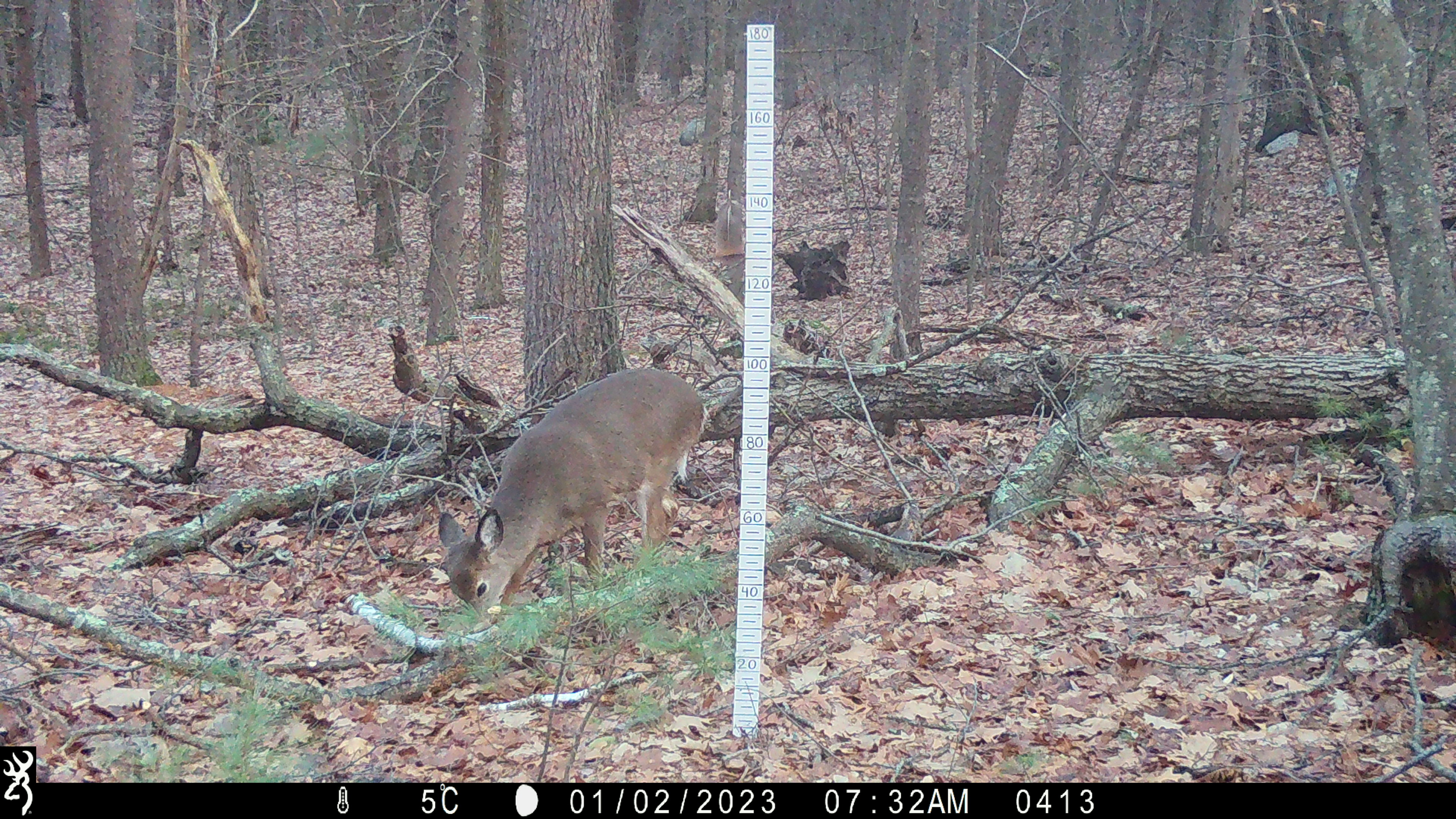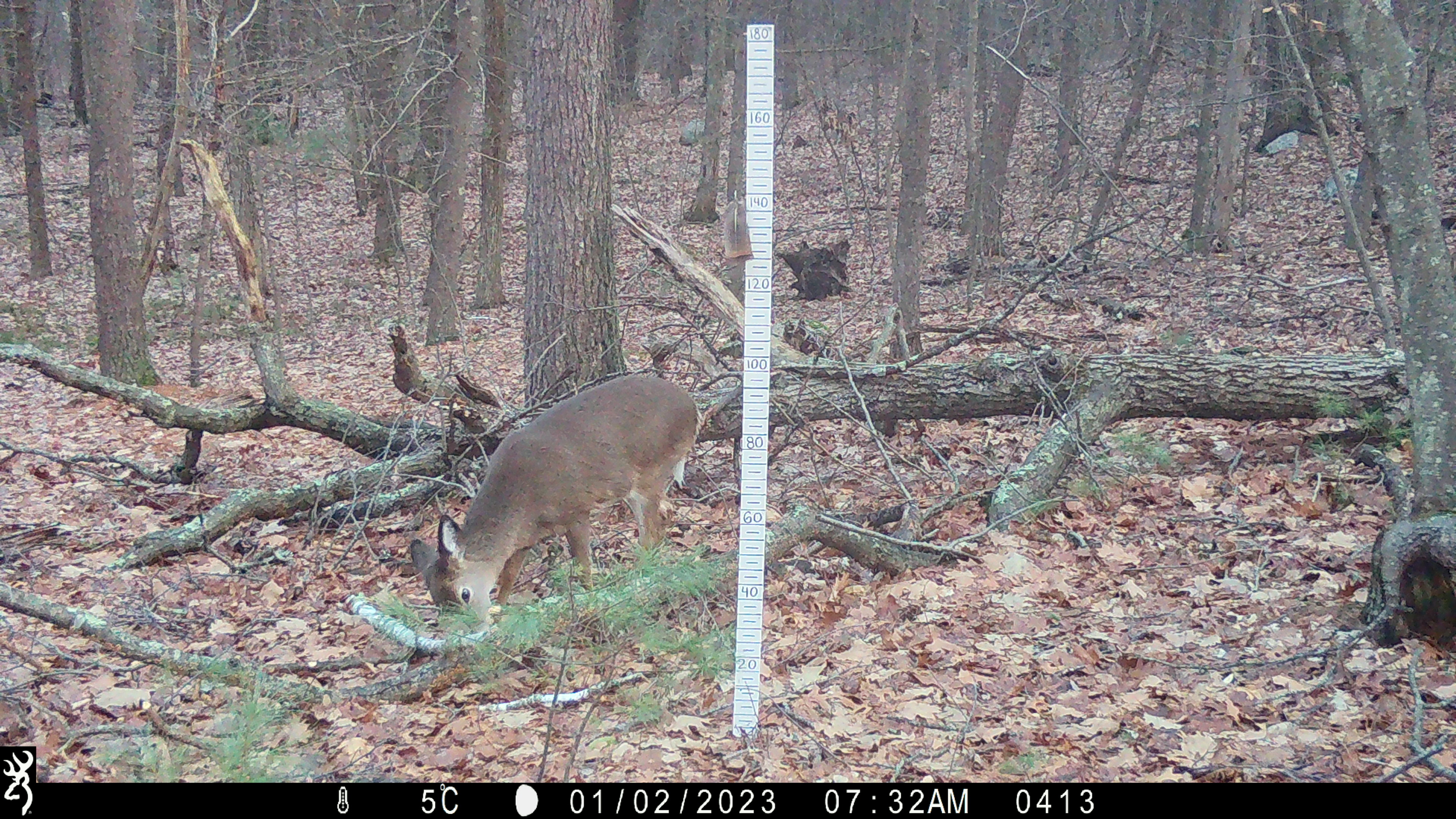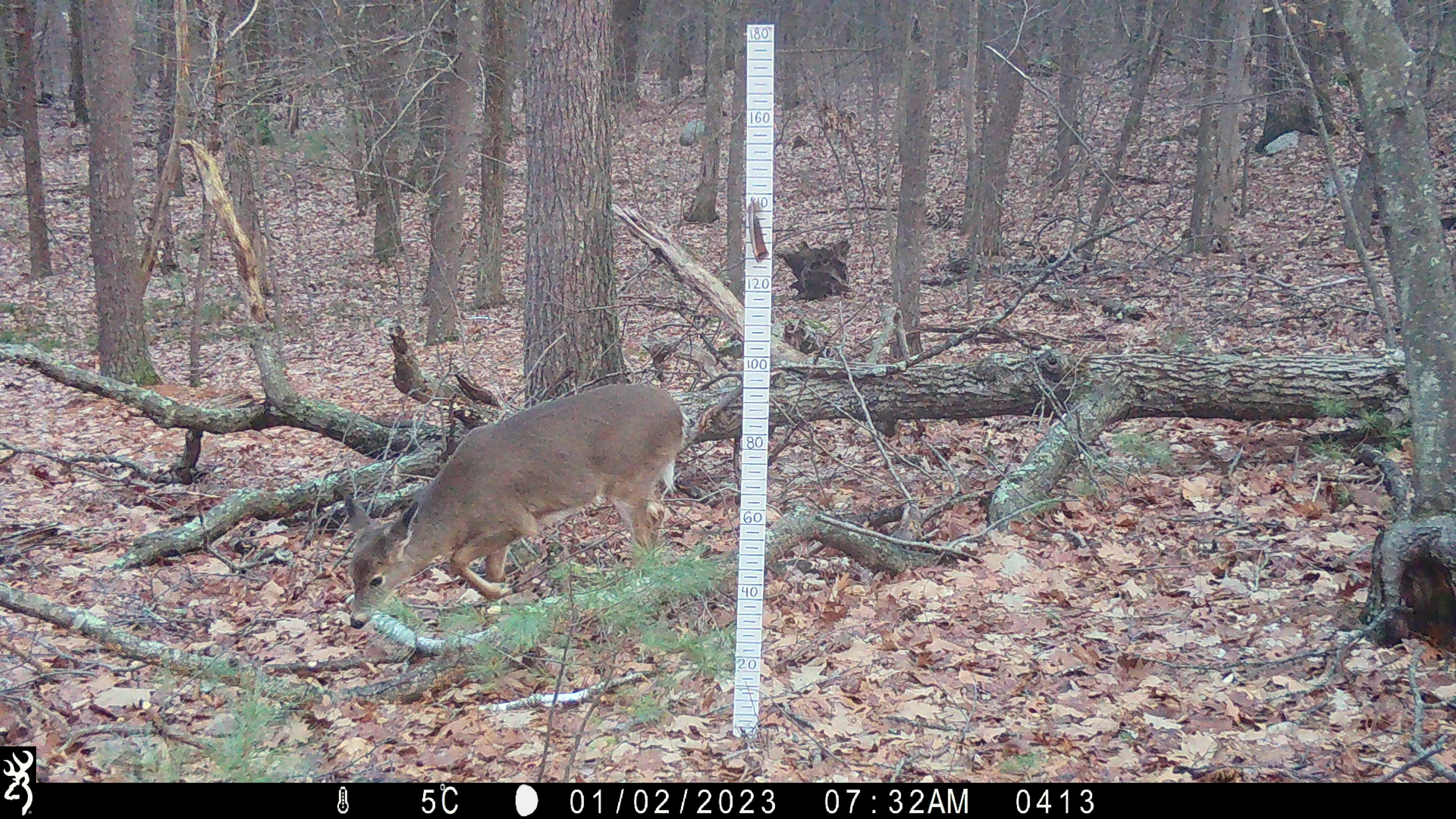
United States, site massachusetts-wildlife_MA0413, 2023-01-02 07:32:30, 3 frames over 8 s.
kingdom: Animalia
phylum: Chordata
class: Mammalia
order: Artiodactyla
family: Cervidae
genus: Odocoileus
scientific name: Odocoileus virginianus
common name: white-tailed deer